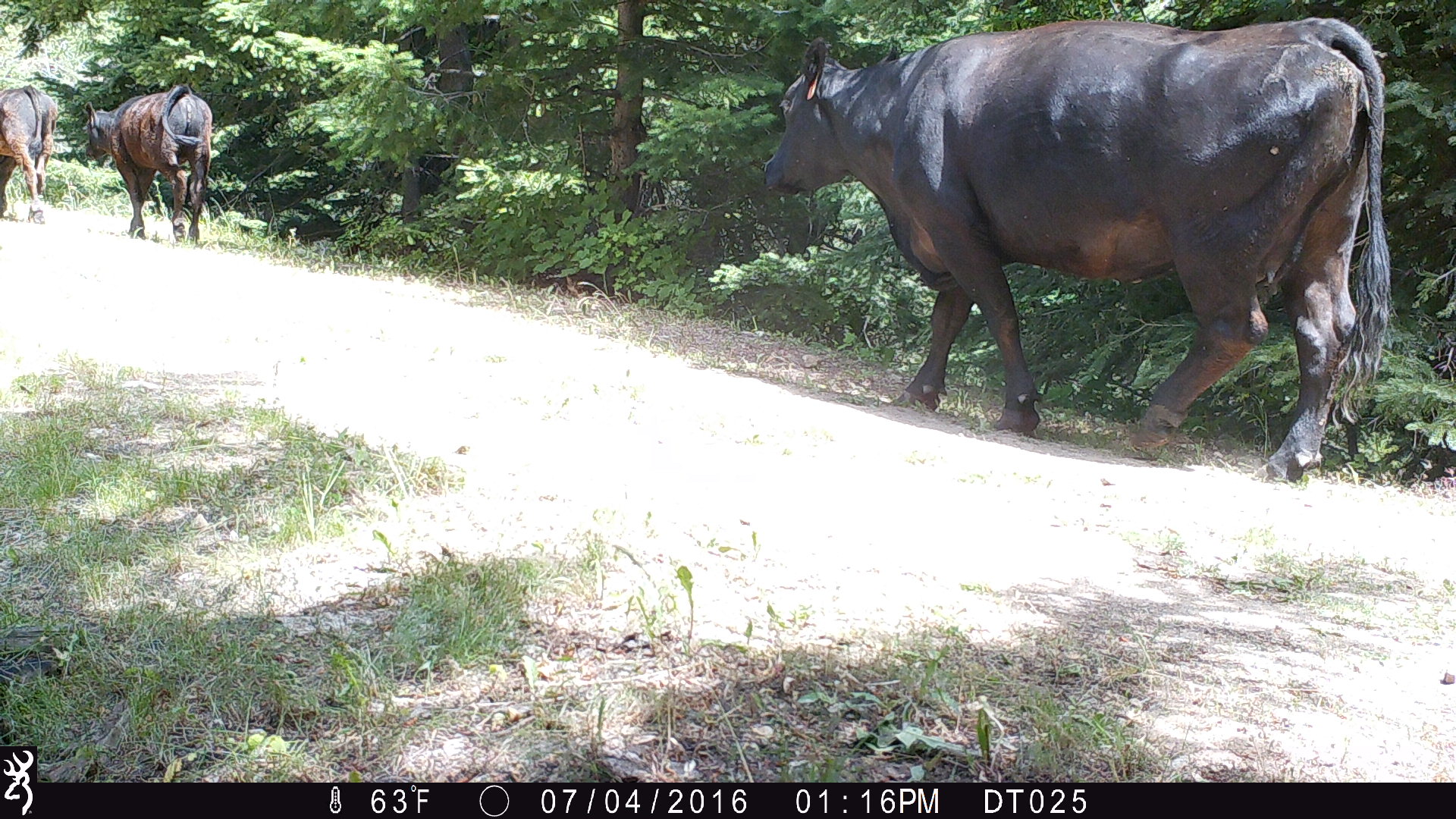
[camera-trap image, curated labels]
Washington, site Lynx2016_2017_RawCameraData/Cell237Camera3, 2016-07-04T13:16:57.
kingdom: Animalia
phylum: Chordata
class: Mammalia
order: Artiodactyla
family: Bovidae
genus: Bos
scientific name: Bos taurus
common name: domestic cattle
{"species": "domestic cattle (Bos taurus)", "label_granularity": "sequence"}